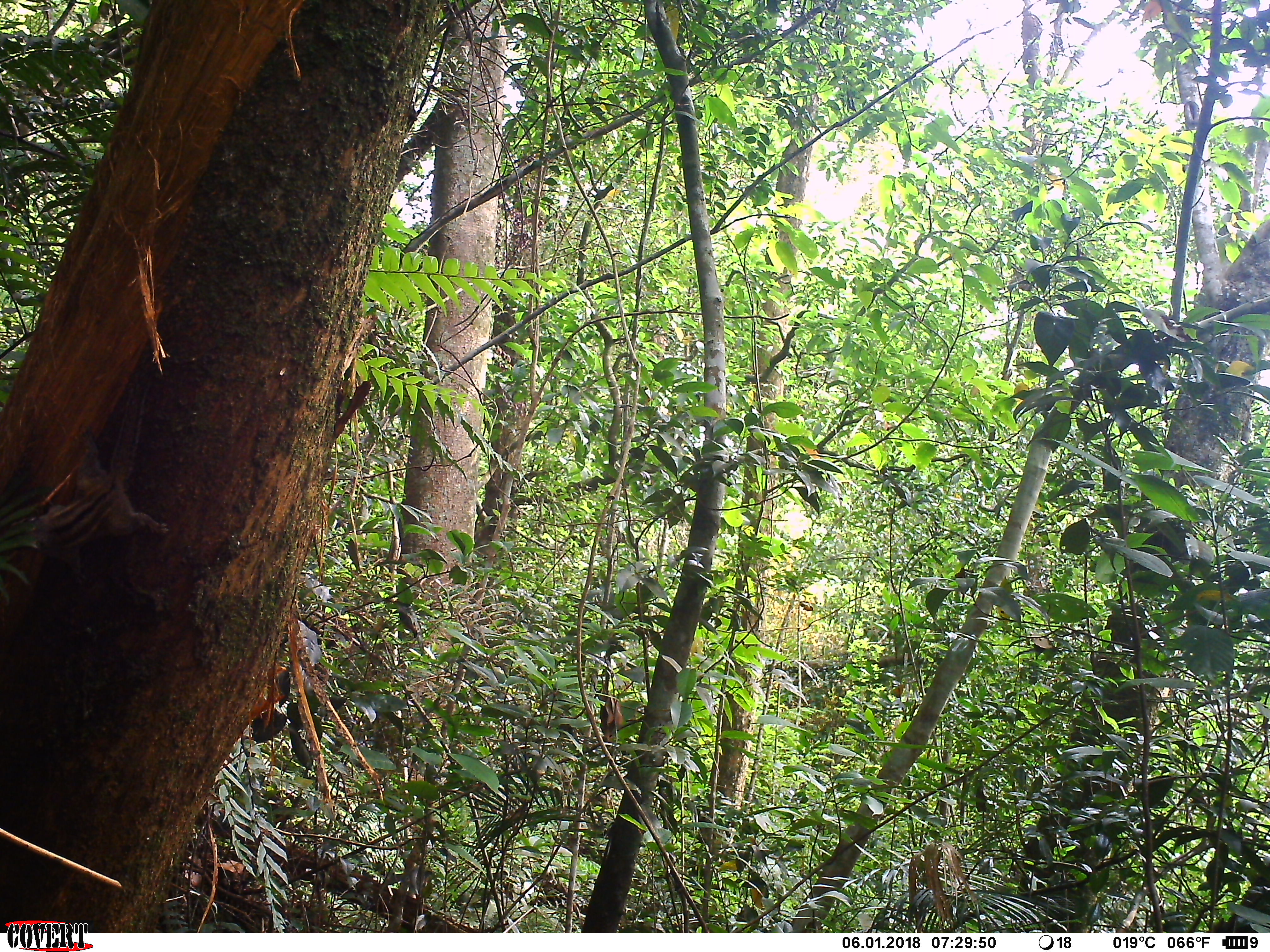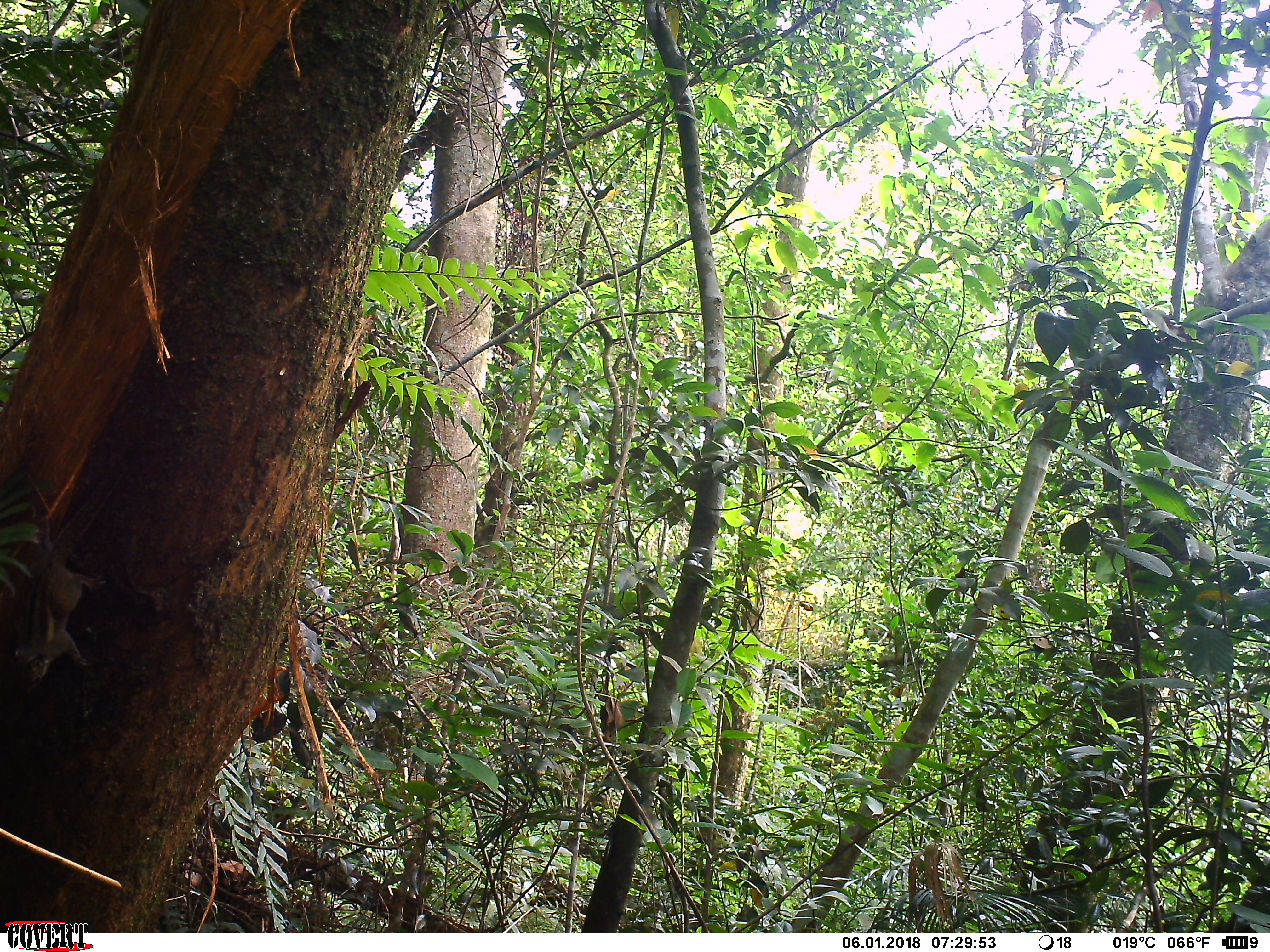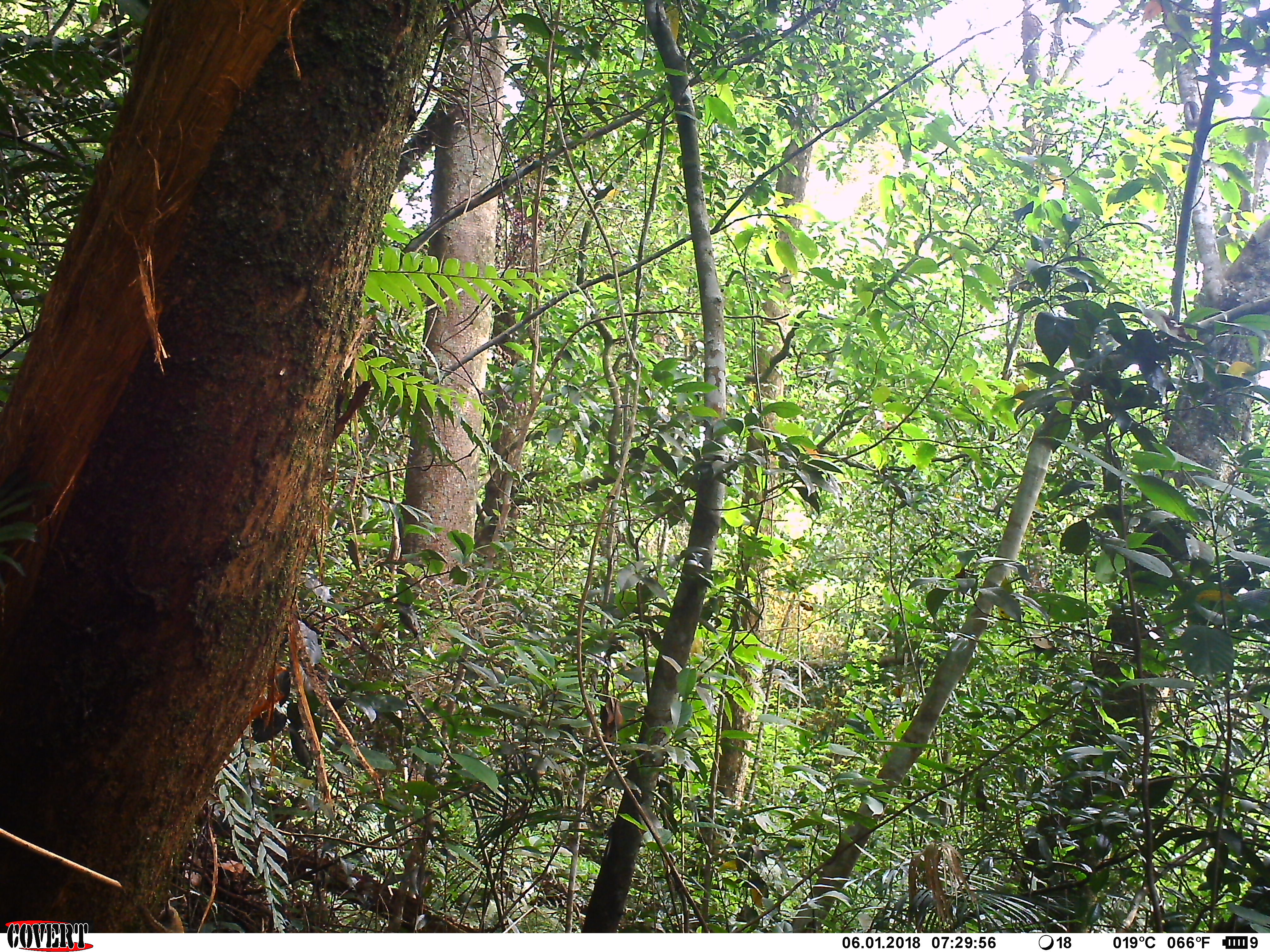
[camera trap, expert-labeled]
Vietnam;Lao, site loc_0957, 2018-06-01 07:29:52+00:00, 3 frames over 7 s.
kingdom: Animalia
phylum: Chordata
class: Mammalia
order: Rodentia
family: Sciuridae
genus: Sciurus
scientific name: Sciurus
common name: squirrel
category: unidentified squirrel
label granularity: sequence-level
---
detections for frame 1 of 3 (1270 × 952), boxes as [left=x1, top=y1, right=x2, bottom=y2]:
unidentified squirrel: [left=30, top=367, right=168, bottom=586]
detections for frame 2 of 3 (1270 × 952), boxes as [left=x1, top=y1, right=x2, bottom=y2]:
unidentified squirrel: [left=10, top=478, right=108, bottom=696]